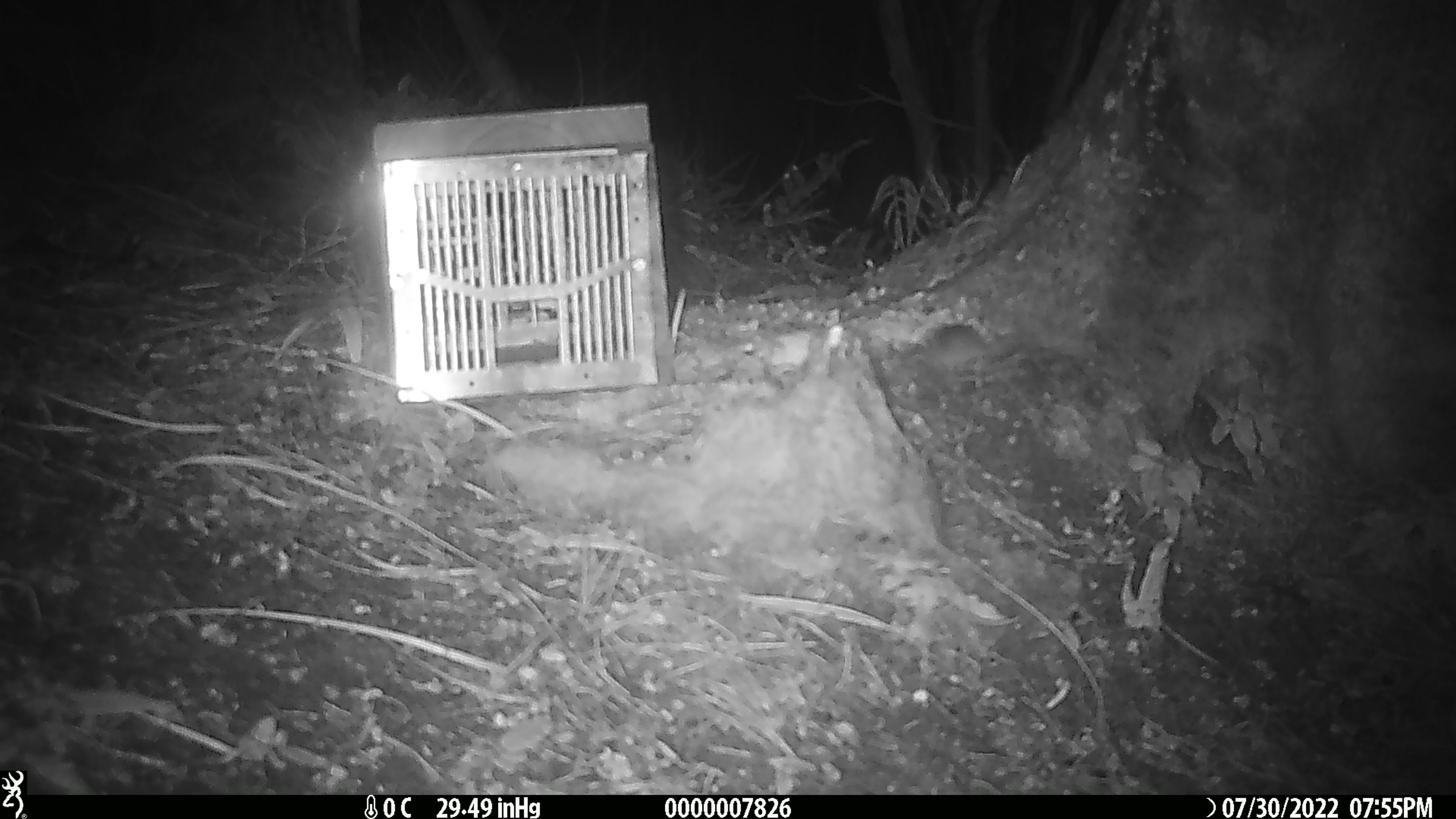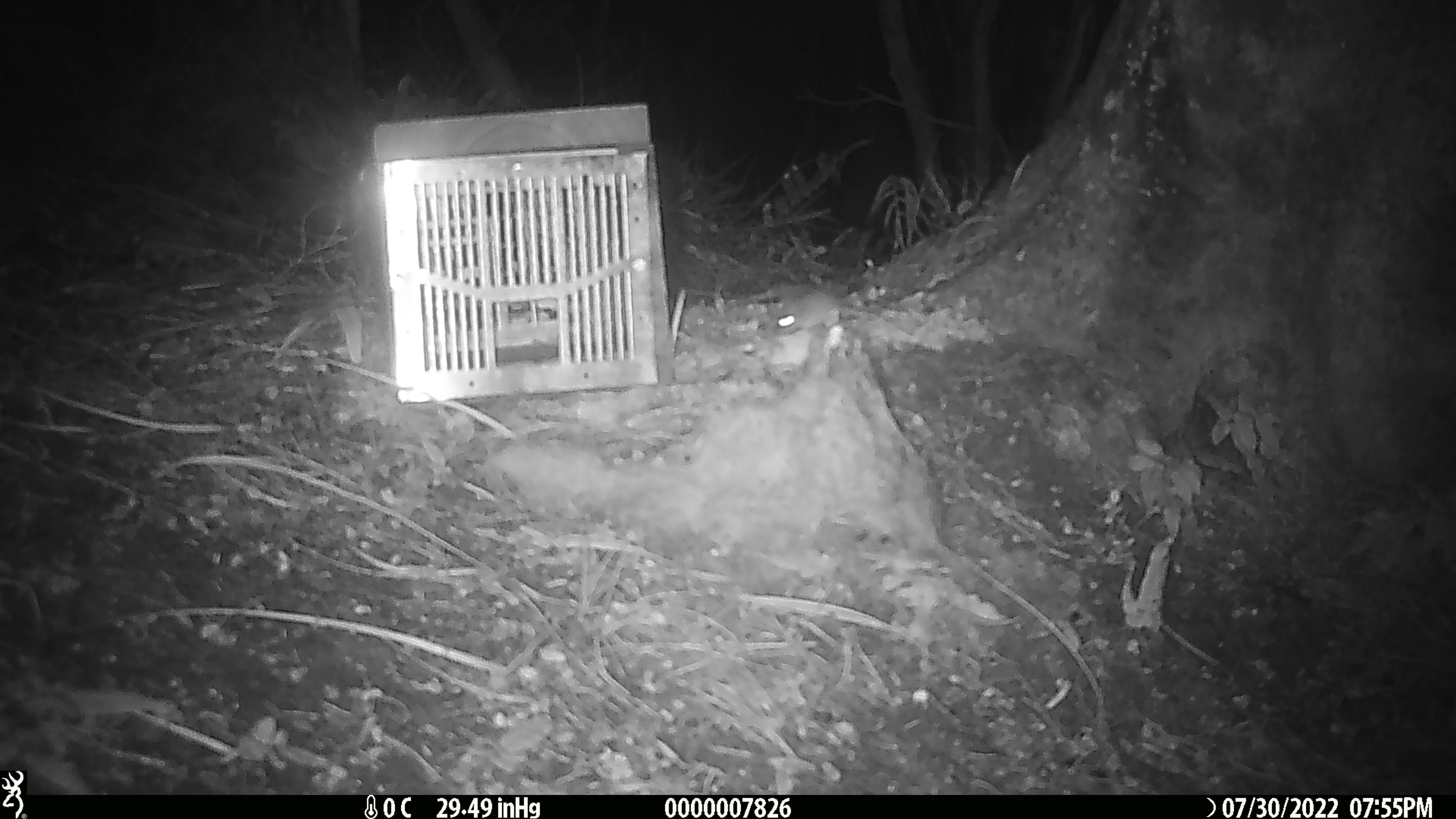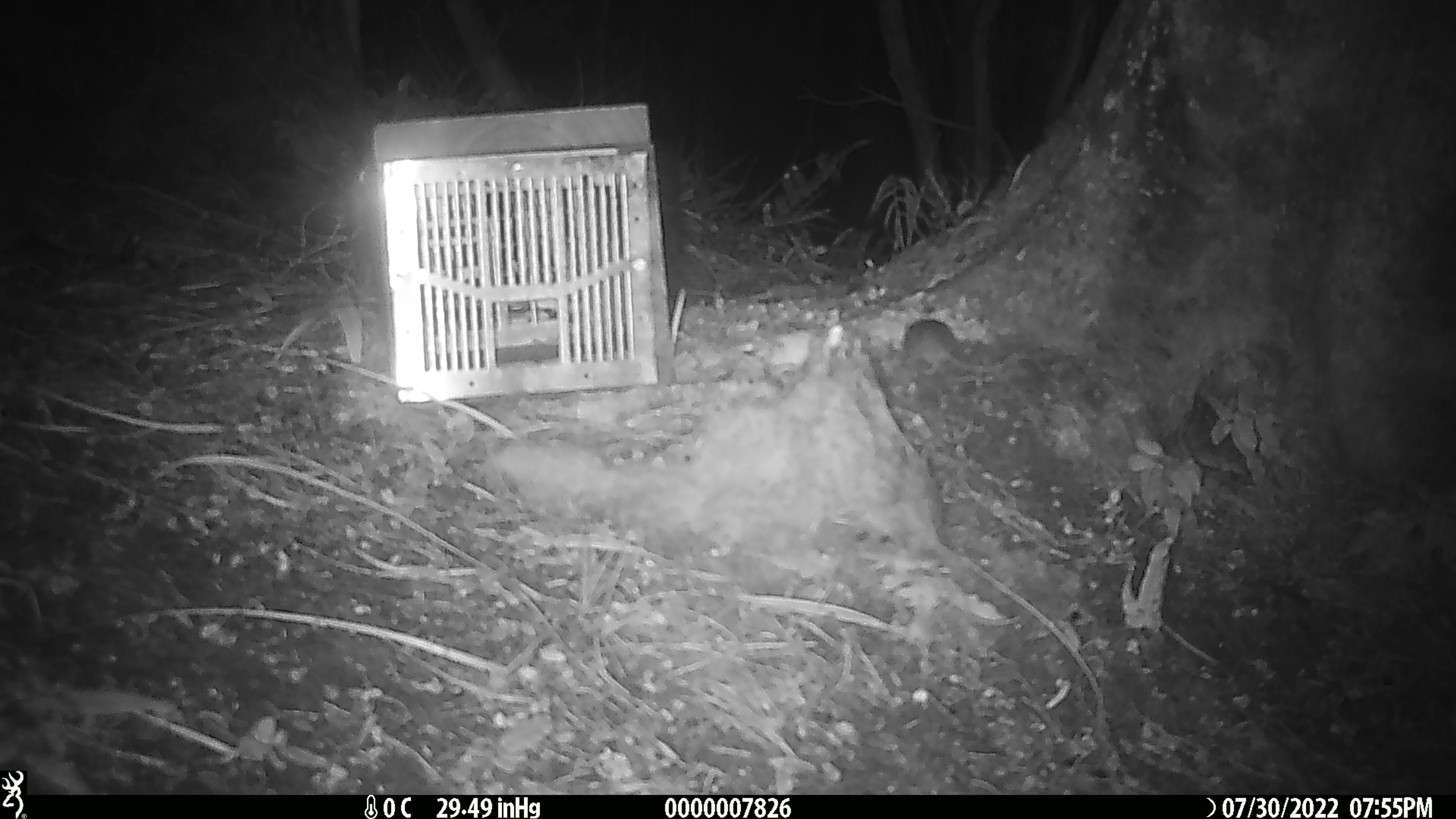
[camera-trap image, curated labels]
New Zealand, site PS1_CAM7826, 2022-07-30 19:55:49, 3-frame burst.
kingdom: Animalia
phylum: Chordata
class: Mammalia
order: Rodentia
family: Muridae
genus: Mus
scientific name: Mus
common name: mouse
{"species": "mouse (Mus)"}